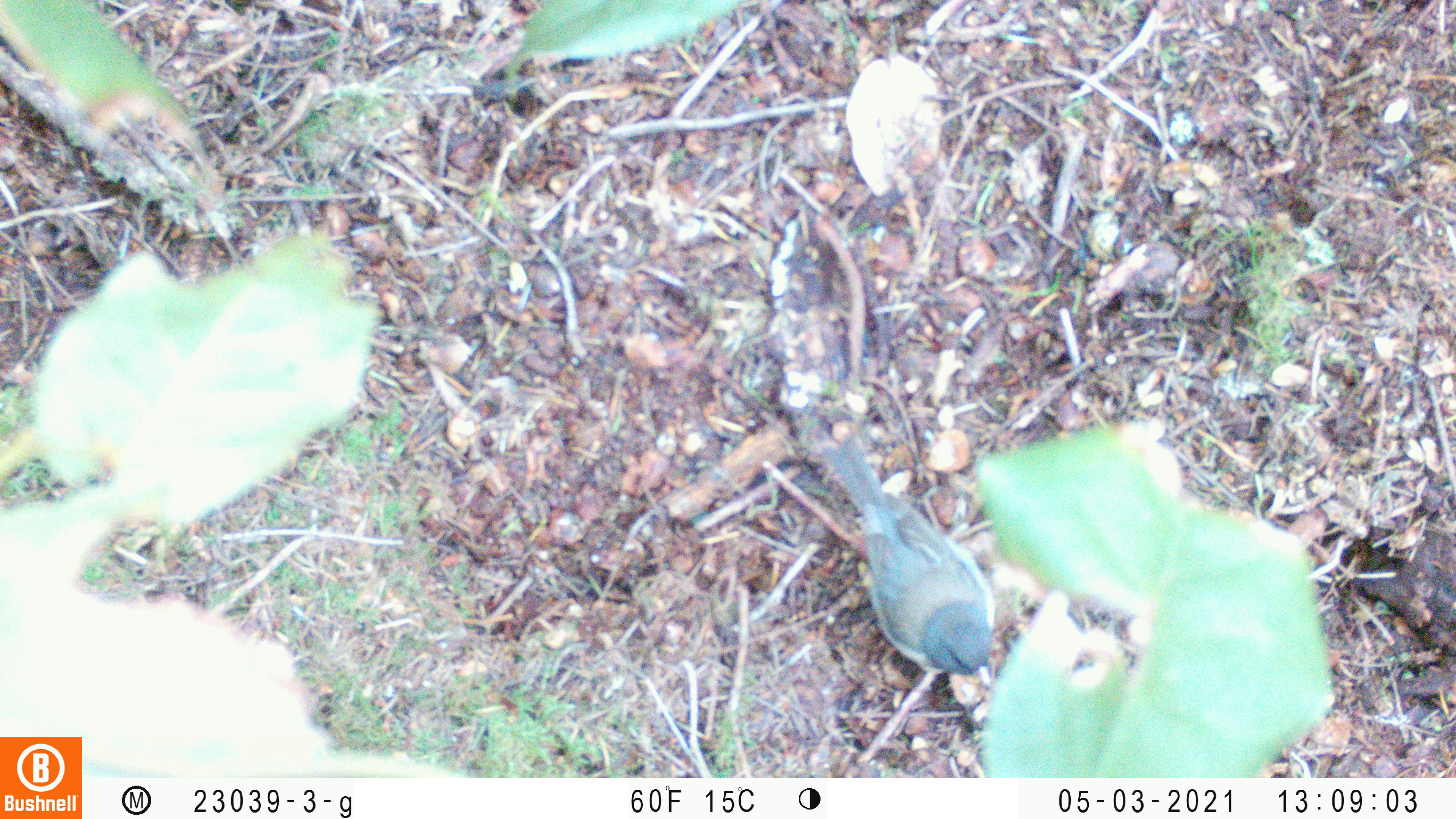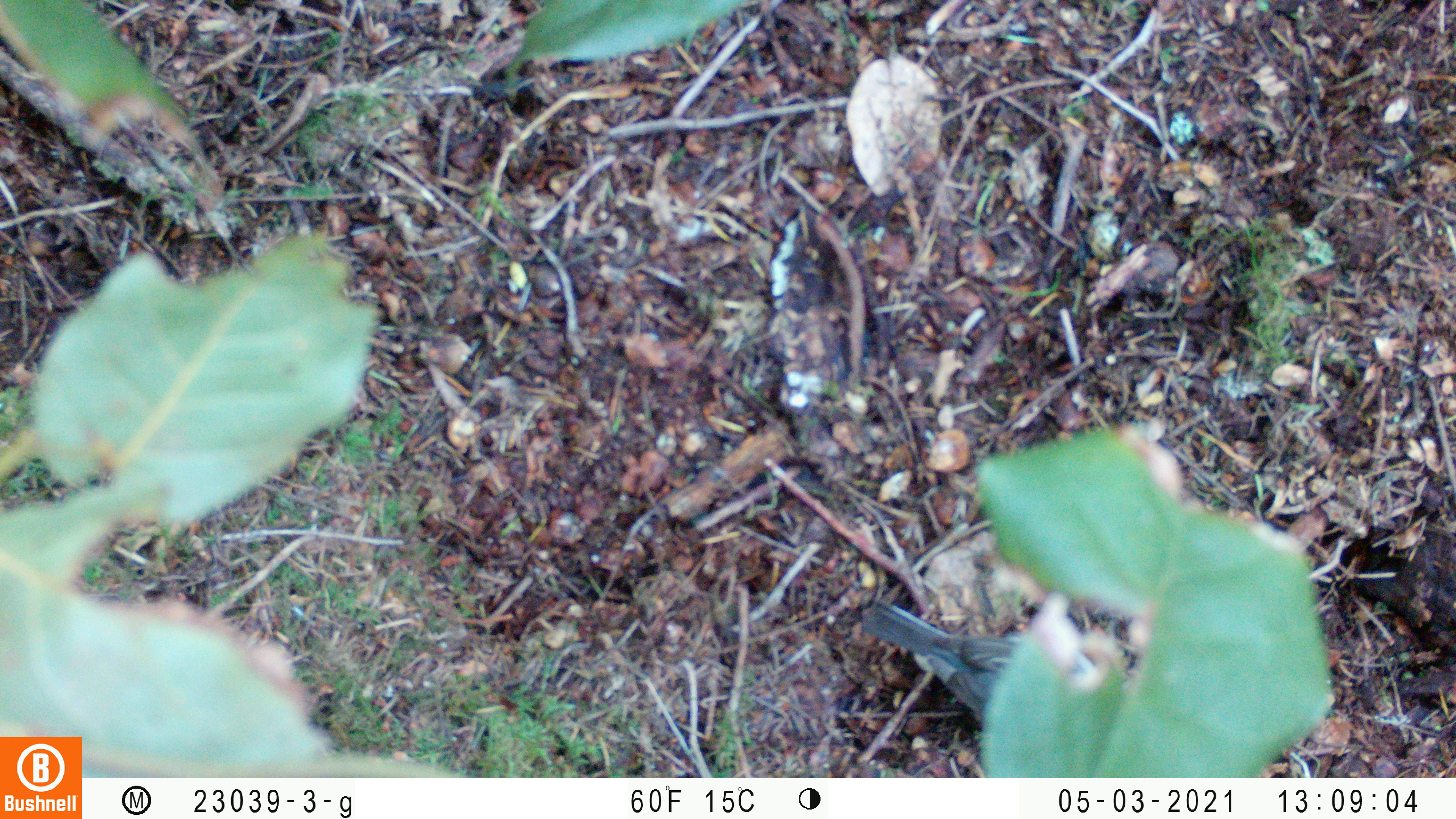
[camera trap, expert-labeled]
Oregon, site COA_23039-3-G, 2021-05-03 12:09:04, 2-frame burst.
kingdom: Animalia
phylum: Chordata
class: Aves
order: Passeriformes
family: Passerellidae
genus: Junco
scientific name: Junco hyemalis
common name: dark-eyed junco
Dark-eyed junco (Junco hyemalis).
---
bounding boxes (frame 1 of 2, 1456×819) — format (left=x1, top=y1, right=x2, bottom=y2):
dark-eyed junco: (left=804, top=420, right=1006, bottom=712)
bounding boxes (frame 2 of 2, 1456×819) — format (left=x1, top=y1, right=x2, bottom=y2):
dark-eyed junco: (left=844, top=571, right=1135, bottom=776)